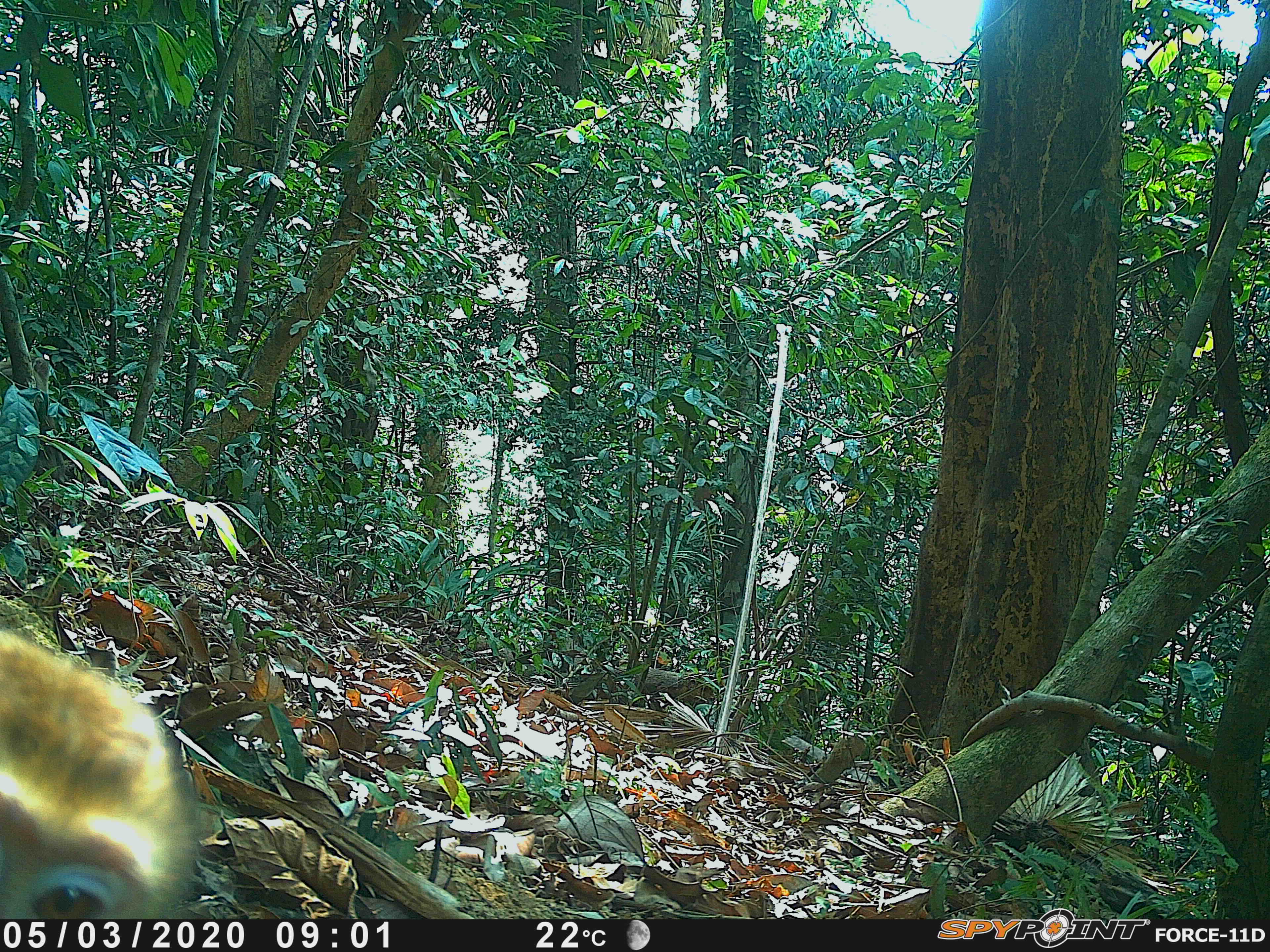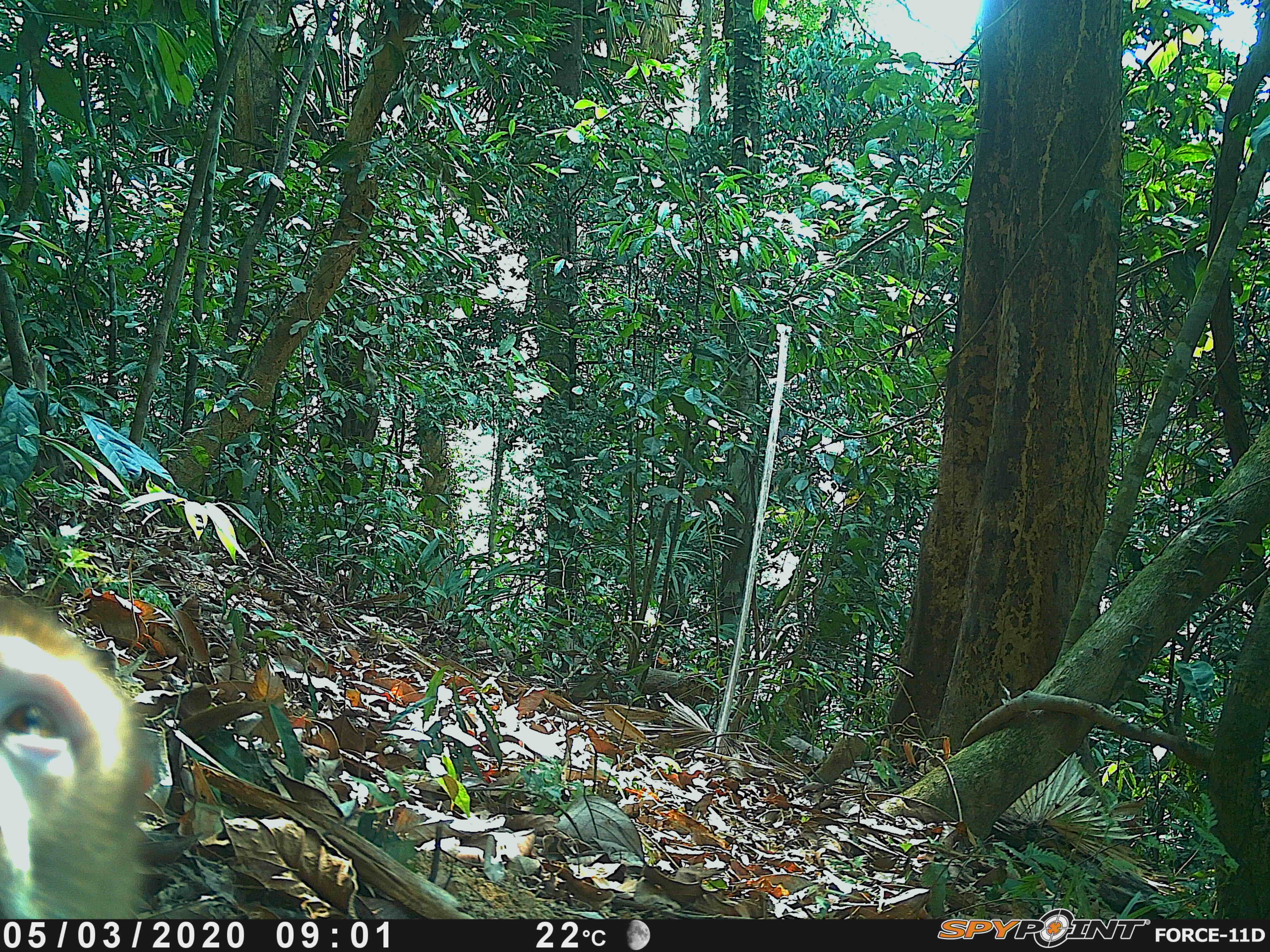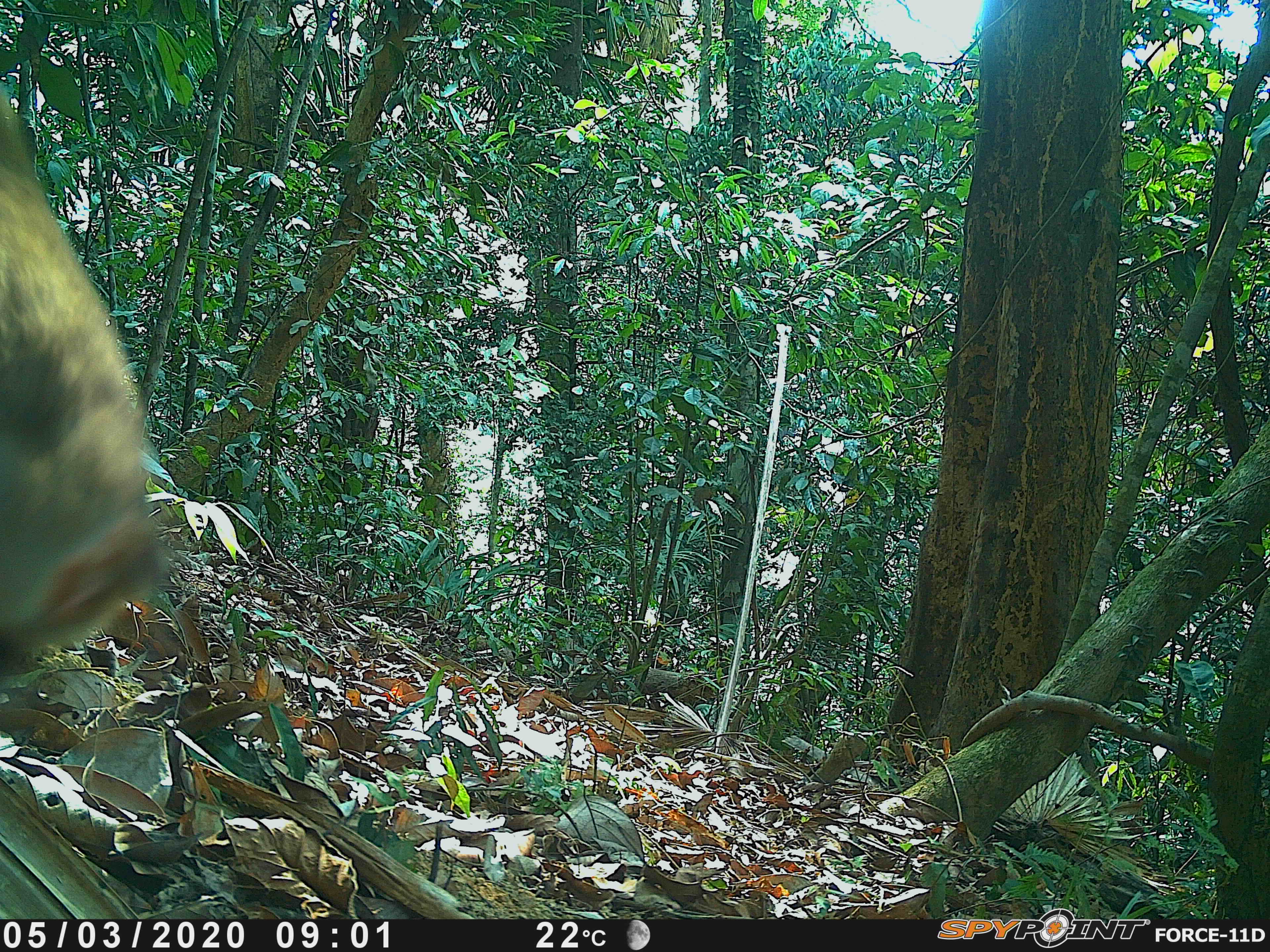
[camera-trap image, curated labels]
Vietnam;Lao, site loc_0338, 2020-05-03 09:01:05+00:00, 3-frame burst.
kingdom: Animalia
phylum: Chordata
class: Mammalia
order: Primates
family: Cercopithecidae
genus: Macaca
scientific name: Macaca nemestrina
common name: pig-tailed macaque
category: pig tailed macaque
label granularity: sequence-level